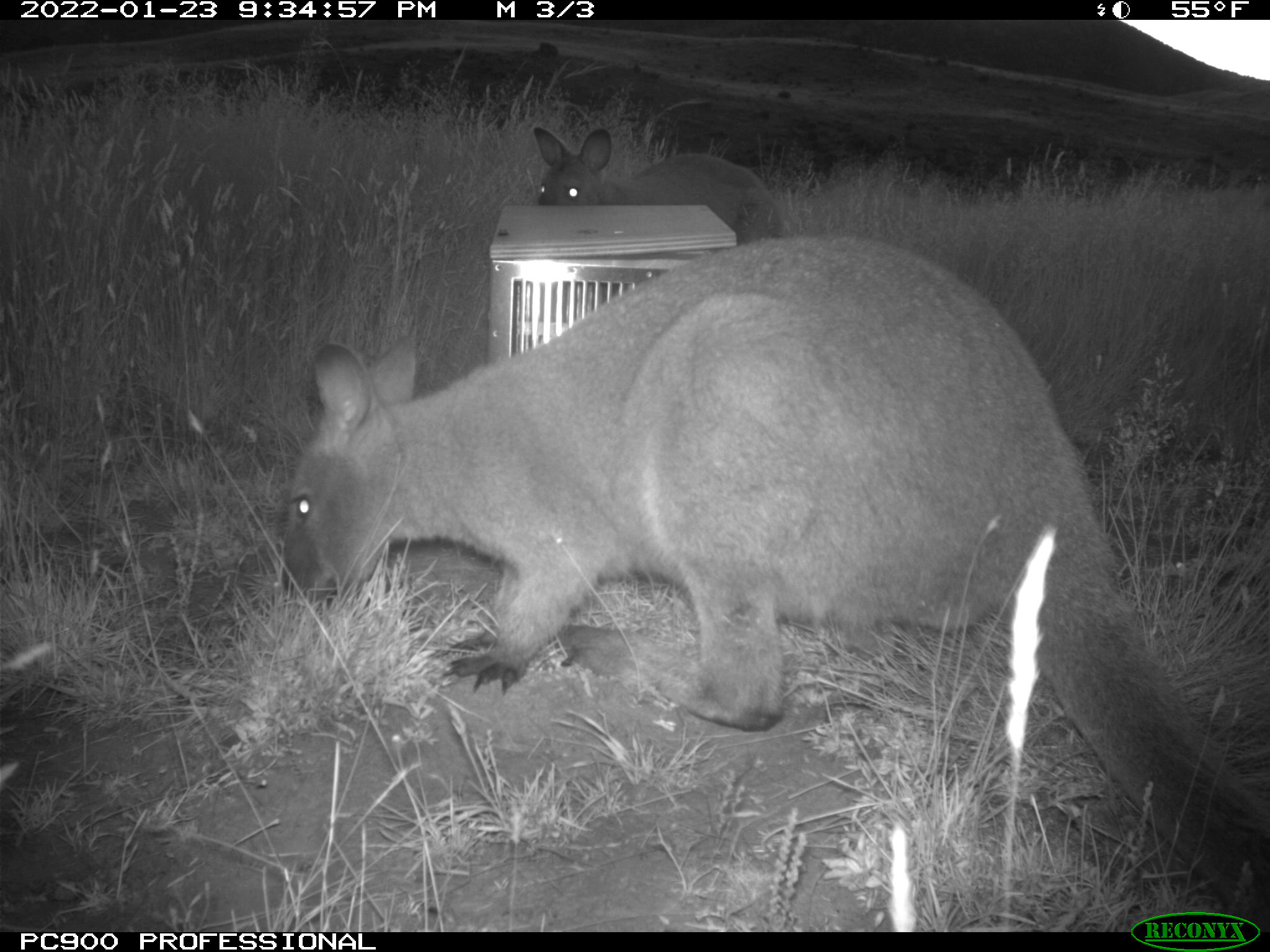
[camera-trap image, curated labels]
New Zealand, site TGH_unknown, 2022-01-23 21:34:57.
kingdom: Animalia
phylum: Chordata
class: Mammalia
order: Diprotodontia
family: Macropodidae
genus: Notamacropus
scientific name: Notamacropus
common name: wallaby